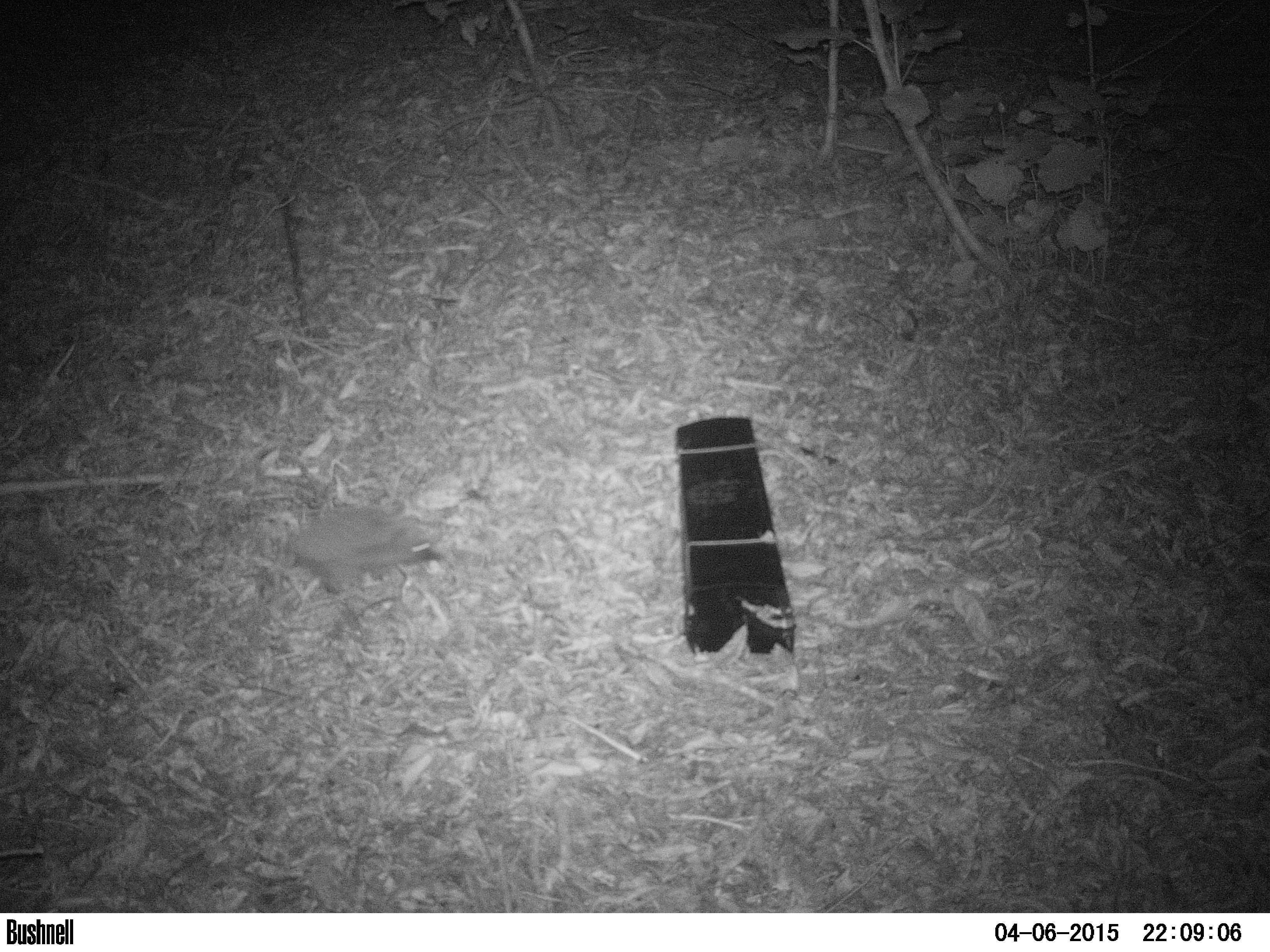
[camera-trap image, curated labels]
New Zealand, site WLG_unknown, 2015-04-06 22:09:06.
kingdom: Animalia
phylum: Chordata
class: Mammalia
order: Eulipotyphla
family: Erinaceidae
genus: Erinaceus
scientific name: Erinaceus europaeus europaeus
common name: european hedgehog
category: hedgehog